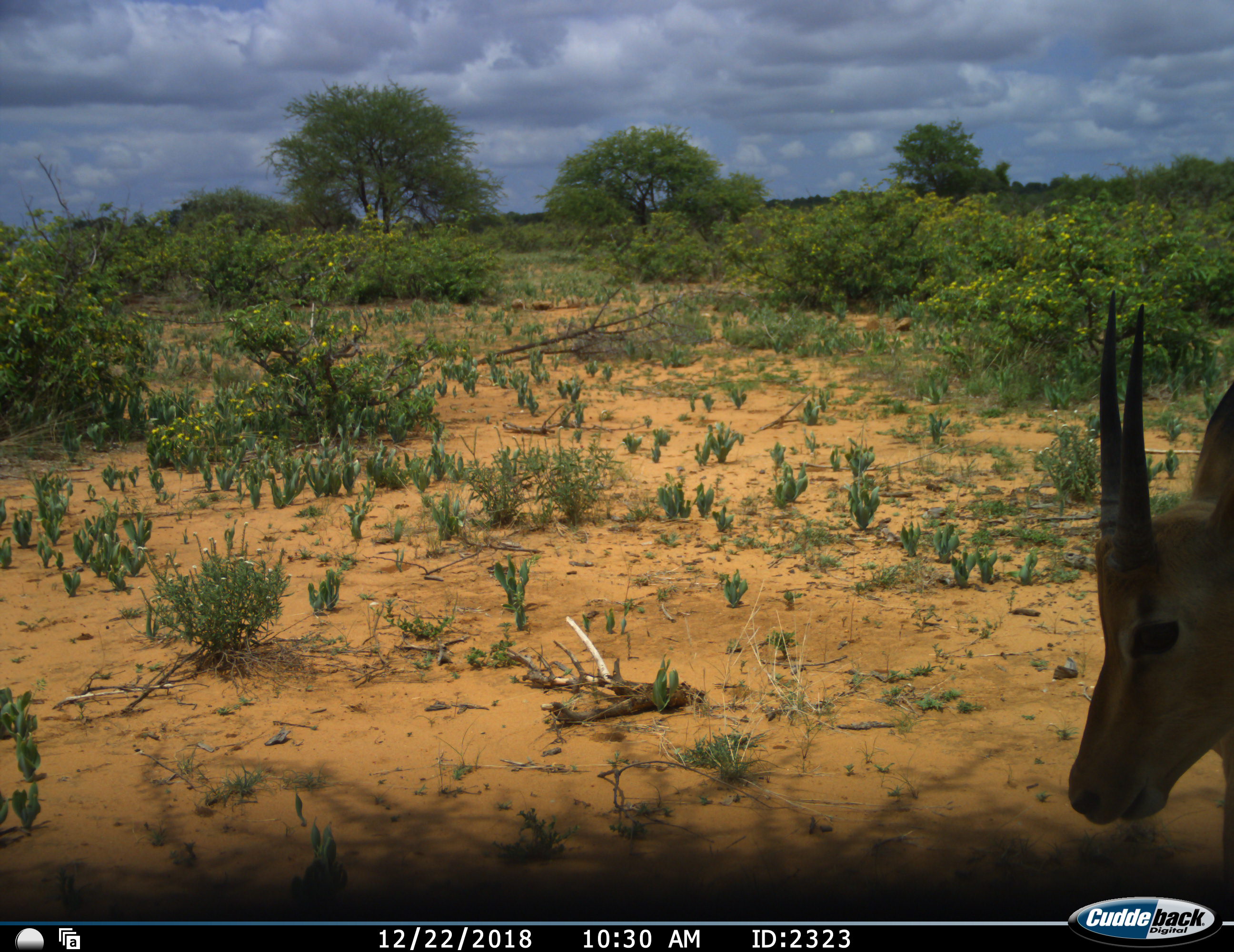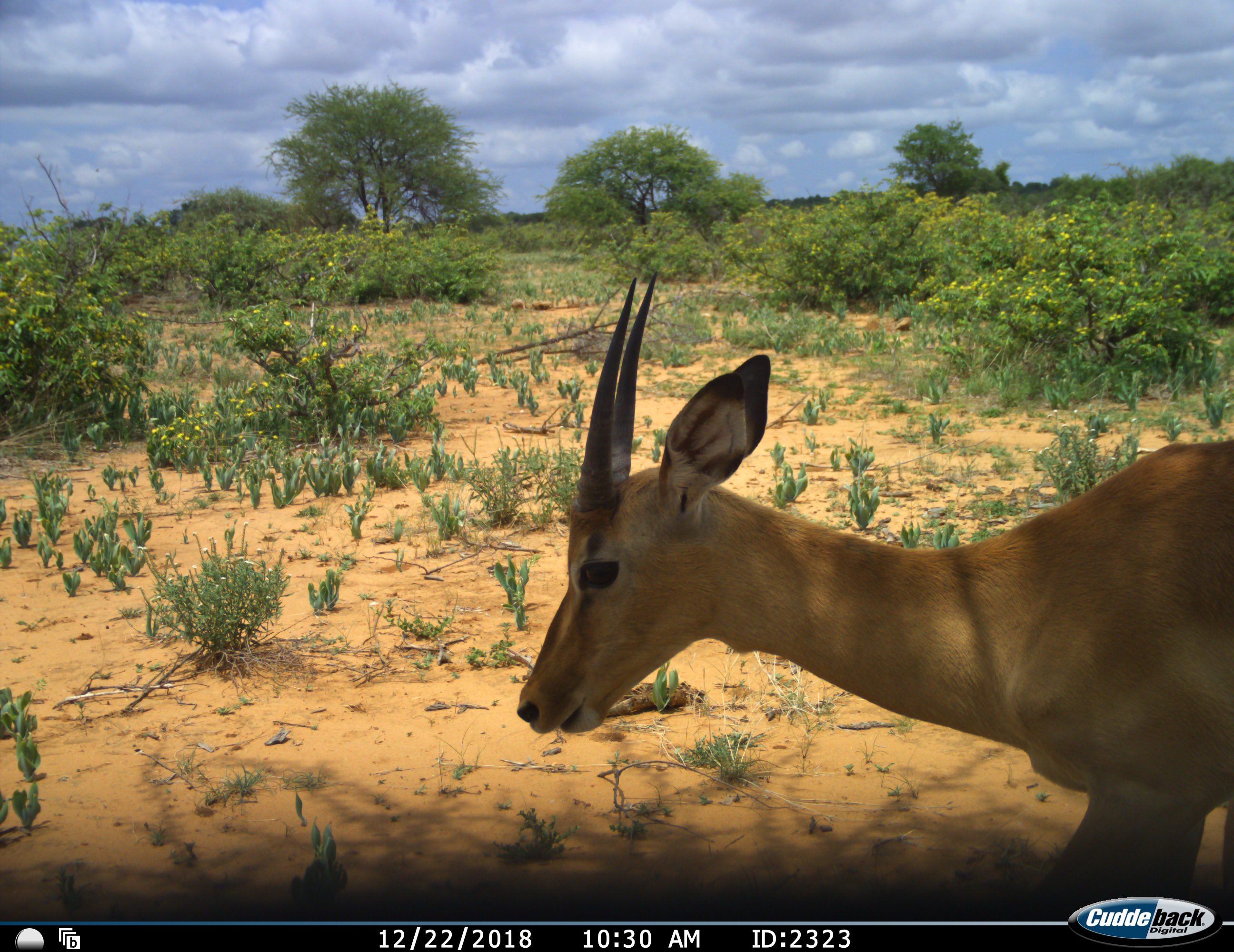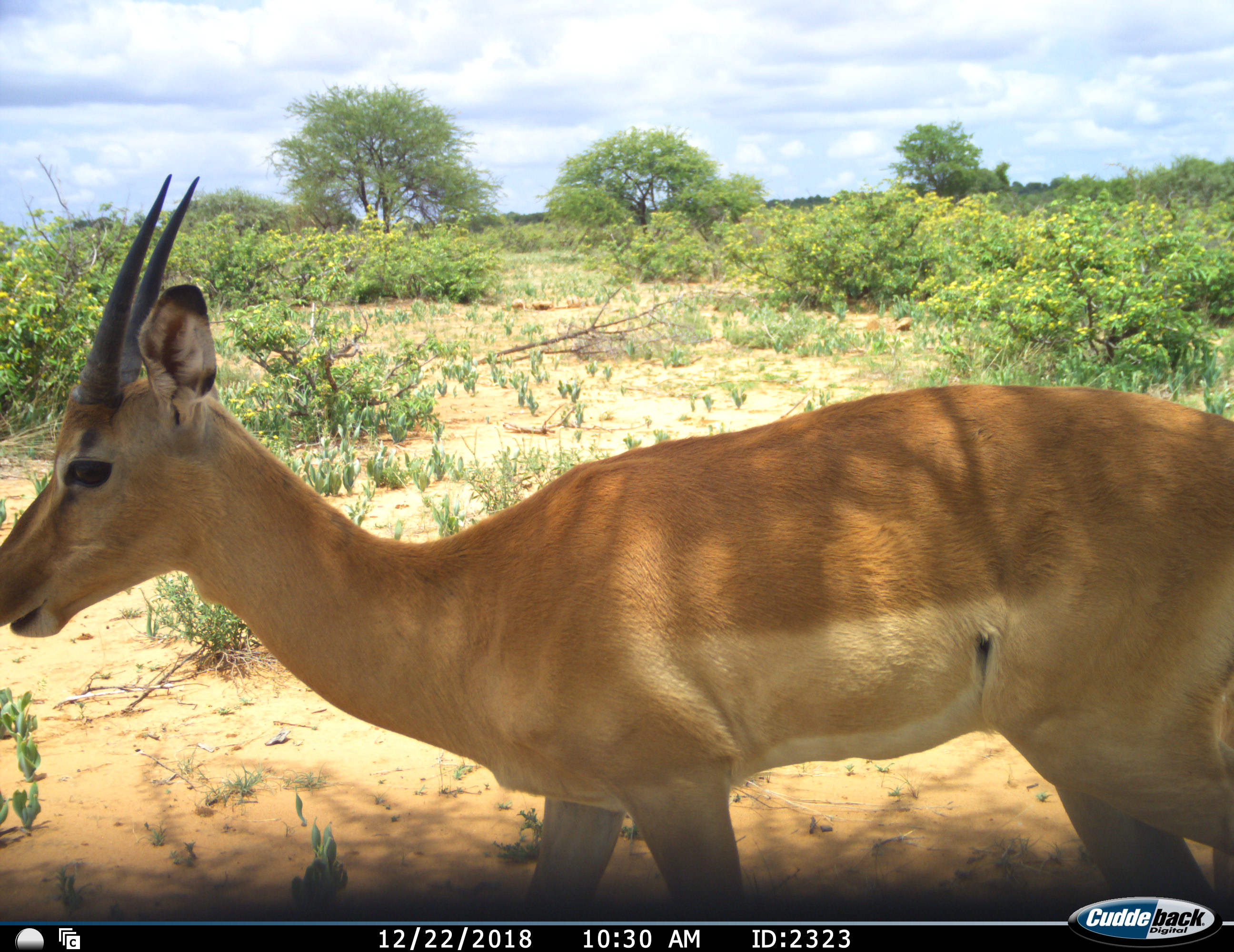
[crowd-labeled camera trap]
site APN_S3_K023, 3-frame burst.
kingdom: Animalia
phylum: Chordata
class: Mammalia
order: Artiodactyla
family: Bovidae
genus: Aepyceros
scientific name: Aepyceros melampus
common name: impala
Impala (Aepyceros melampus), count 1. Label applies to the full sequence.